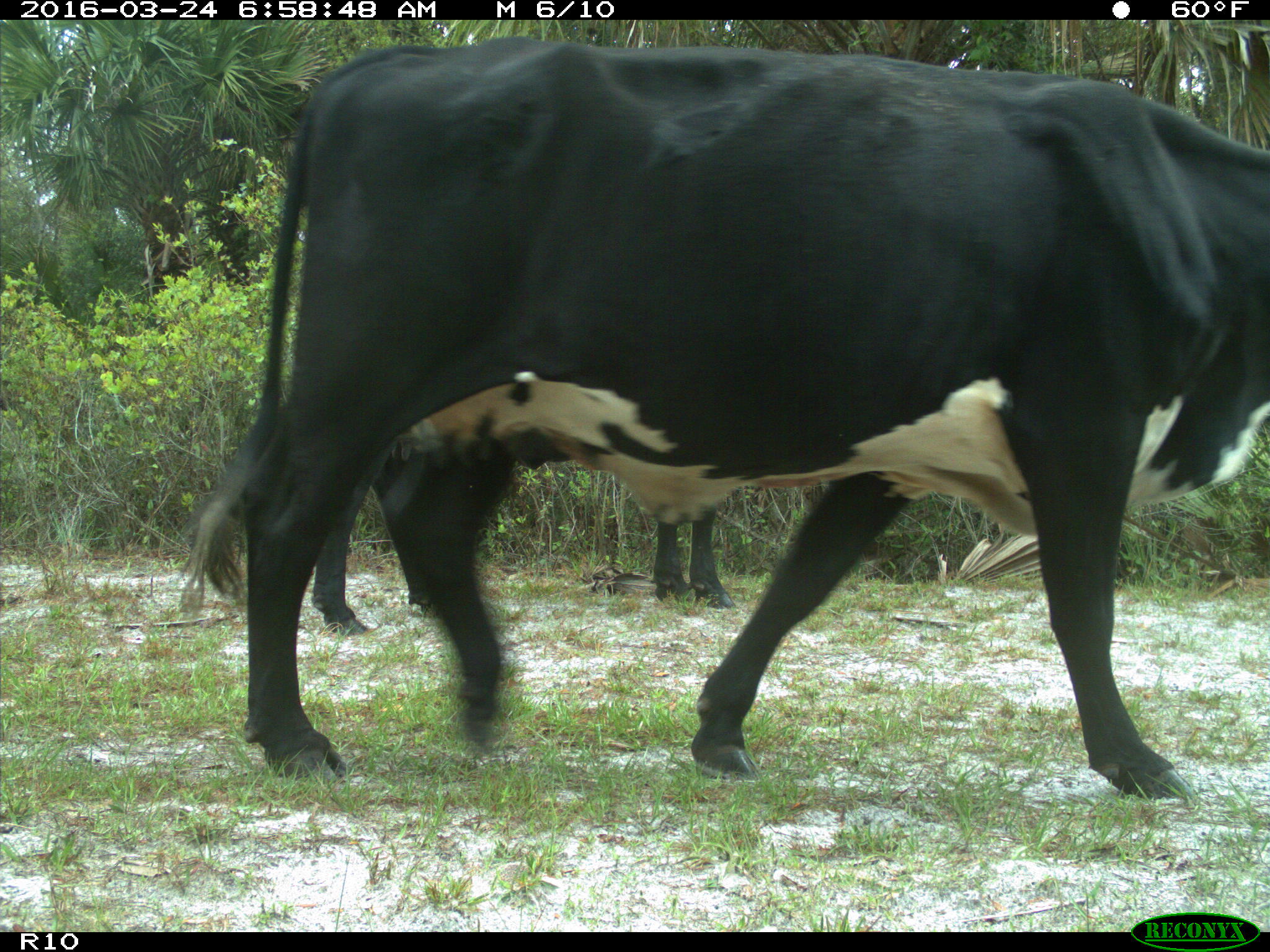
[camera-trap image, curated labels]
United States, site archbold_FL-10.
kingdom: Animalia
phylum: Chordata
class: Mammalia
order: Artiodactyla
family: Bovidae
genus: Bos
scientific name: Bos taurus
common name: domestic cow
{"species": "Bos taurus (domestic cow)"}